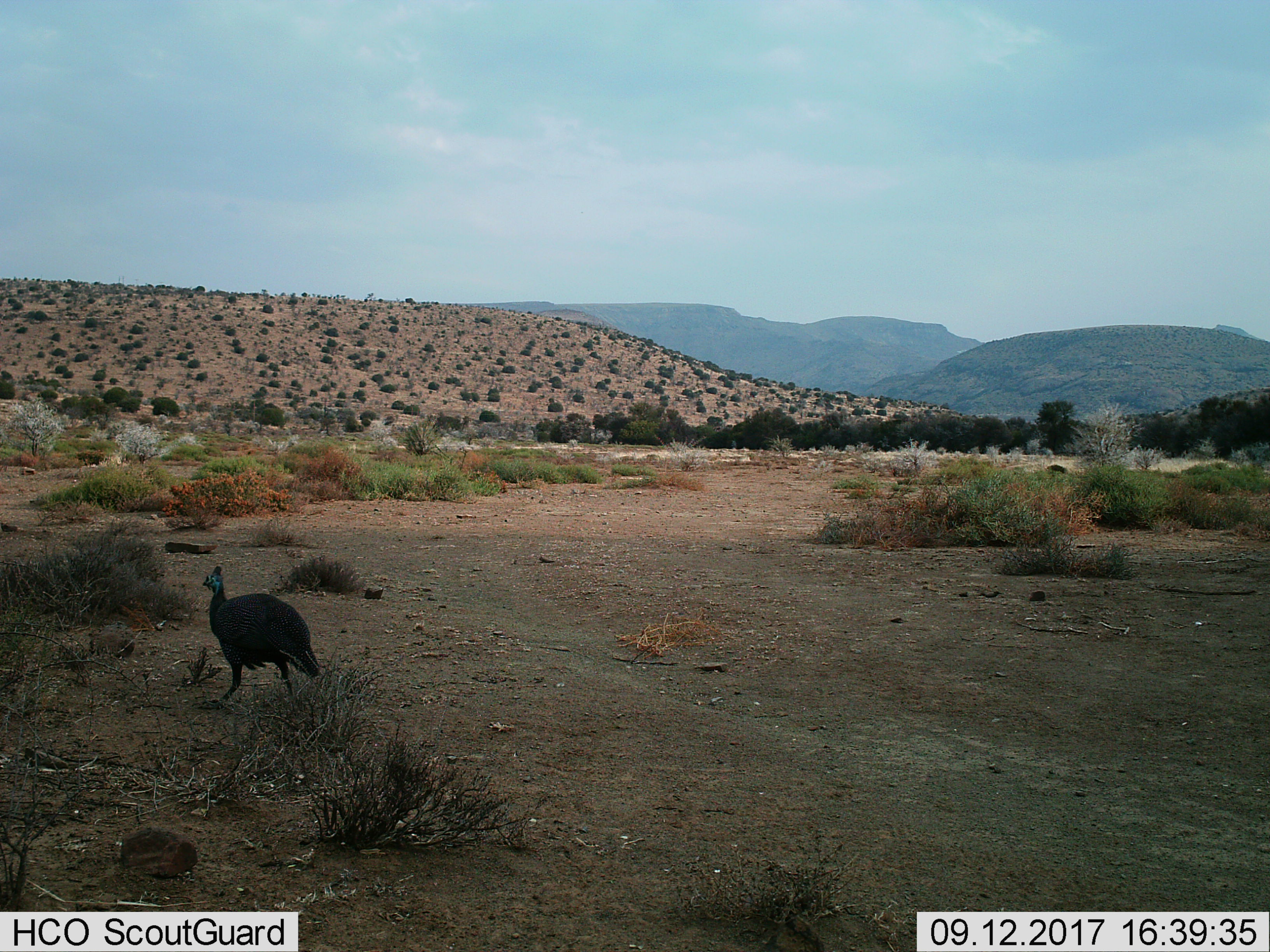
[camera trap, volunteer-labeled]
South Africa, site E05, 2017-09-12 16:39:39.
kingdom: Animalia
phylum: Chordata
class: Aves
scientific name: Aves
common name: bird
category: birdother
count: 1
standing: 25%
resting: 0%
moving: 88%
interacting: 0%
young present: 0%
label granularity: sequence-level